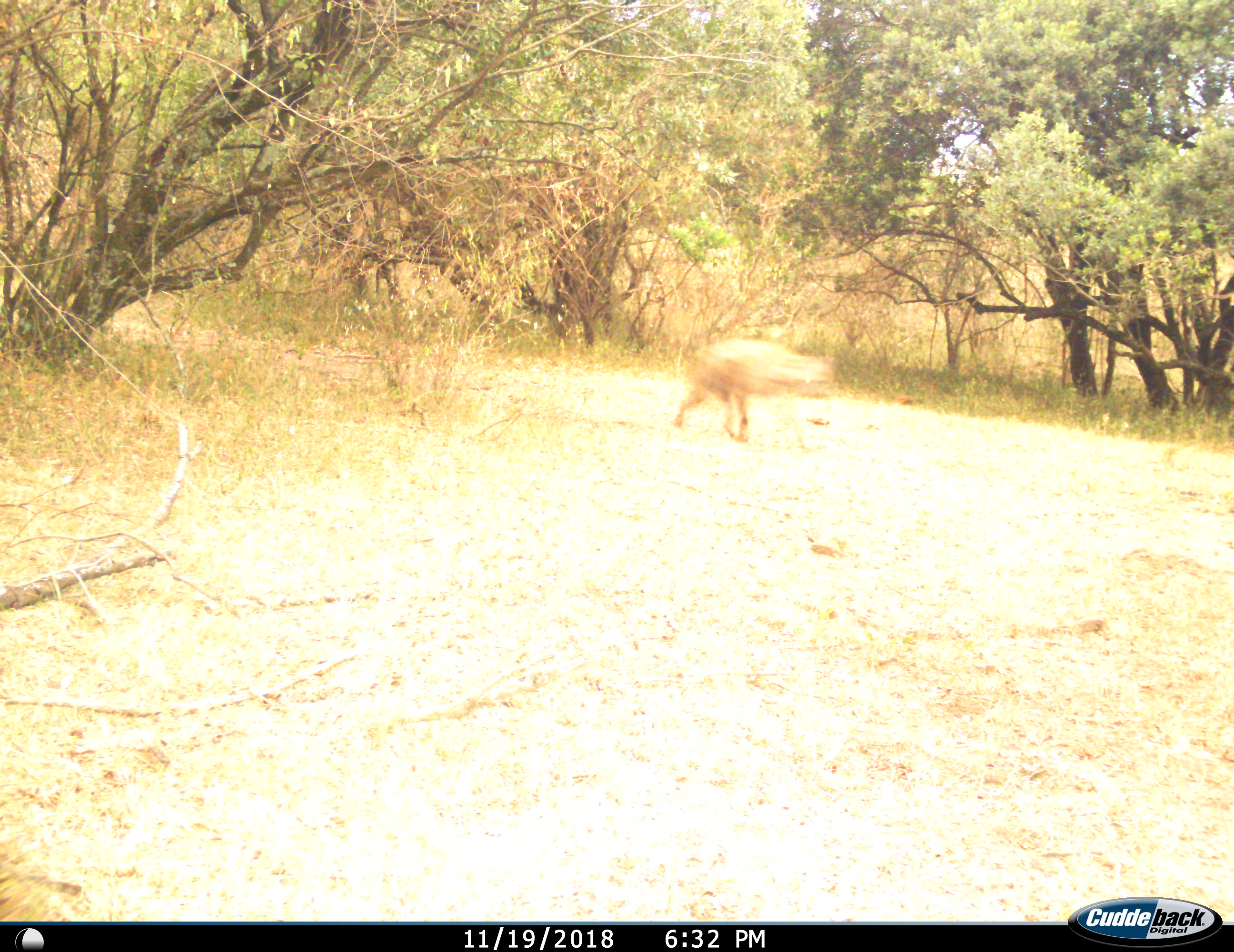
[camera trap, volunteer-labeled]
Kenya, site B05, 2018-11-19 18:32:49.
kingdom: Animalia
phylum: Chordata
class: Mammalia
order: Carnivora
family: Hyaenidae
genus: Crocuta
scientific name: Crocuta crocuta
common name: spotted hyena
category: hyenaspotted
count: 1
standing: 0%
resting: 0%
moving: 100%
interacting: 0%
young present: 0%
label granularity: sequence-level